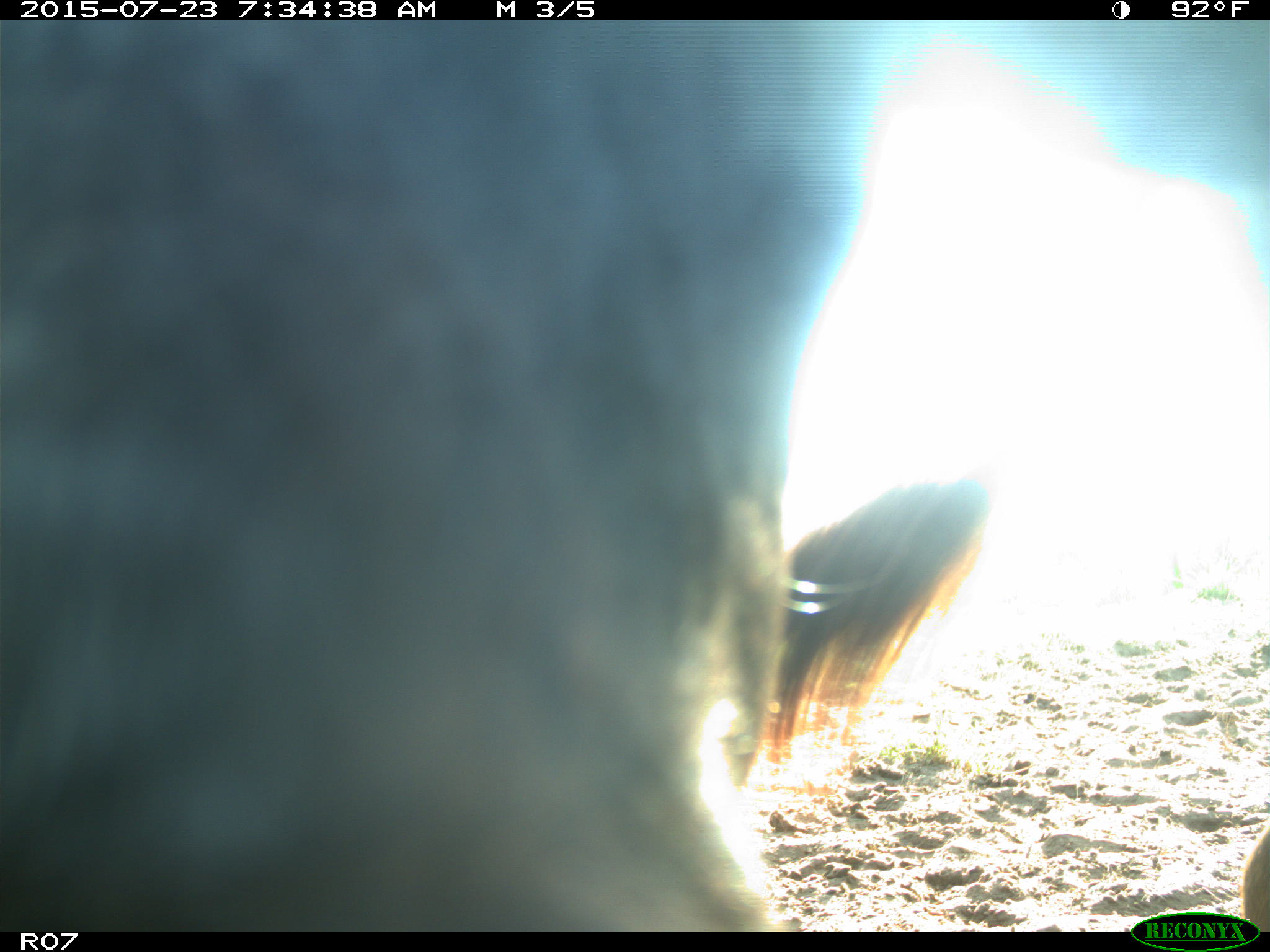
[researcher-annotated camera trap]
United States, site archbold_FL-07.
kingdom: Animalia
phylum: Chordata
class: Mammalia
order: Artiodactyla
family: Bovidae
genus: Bos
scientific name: Bos taurus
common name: domestic cow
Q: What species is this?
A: Bos taurus (domestic cow).